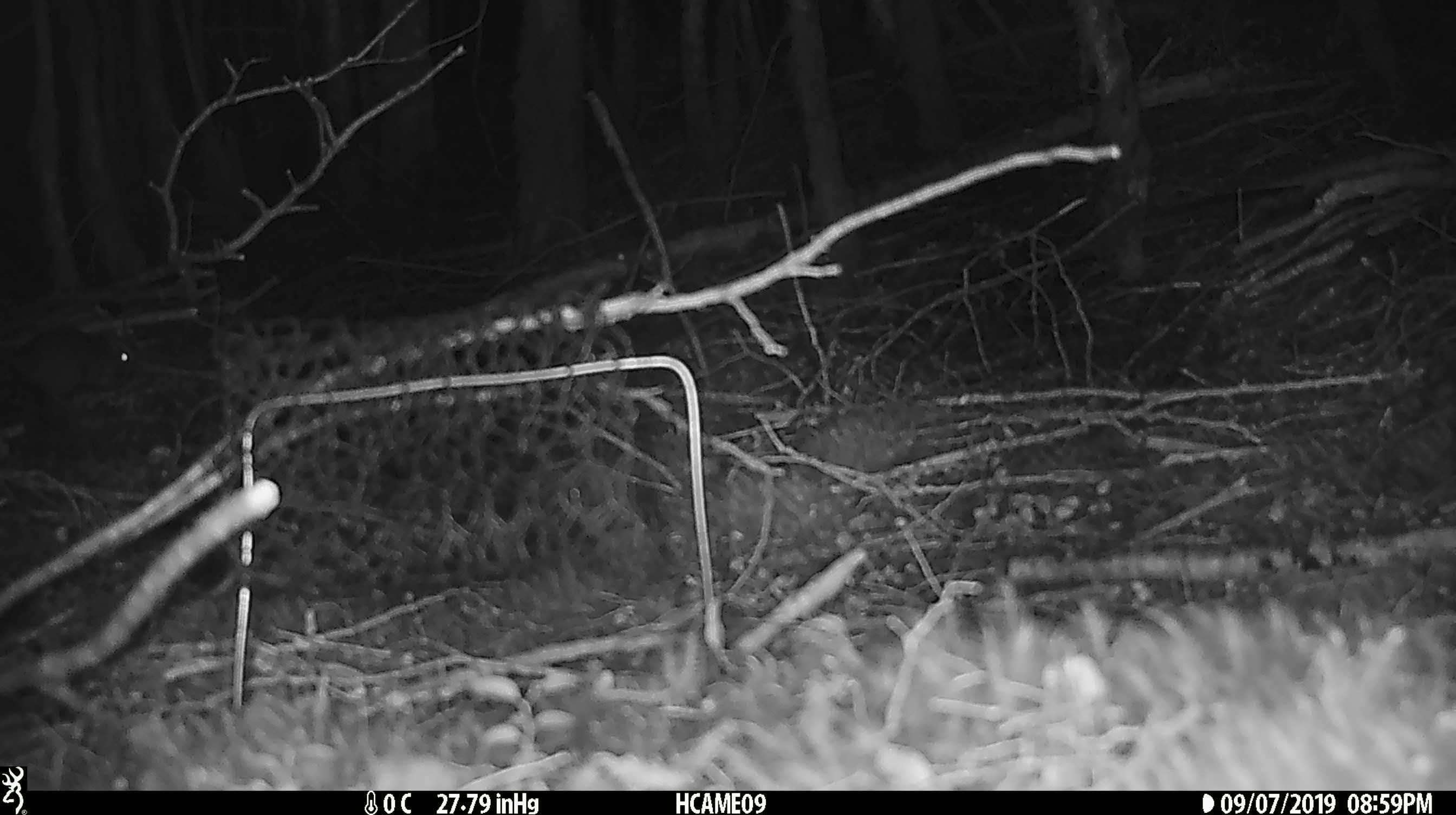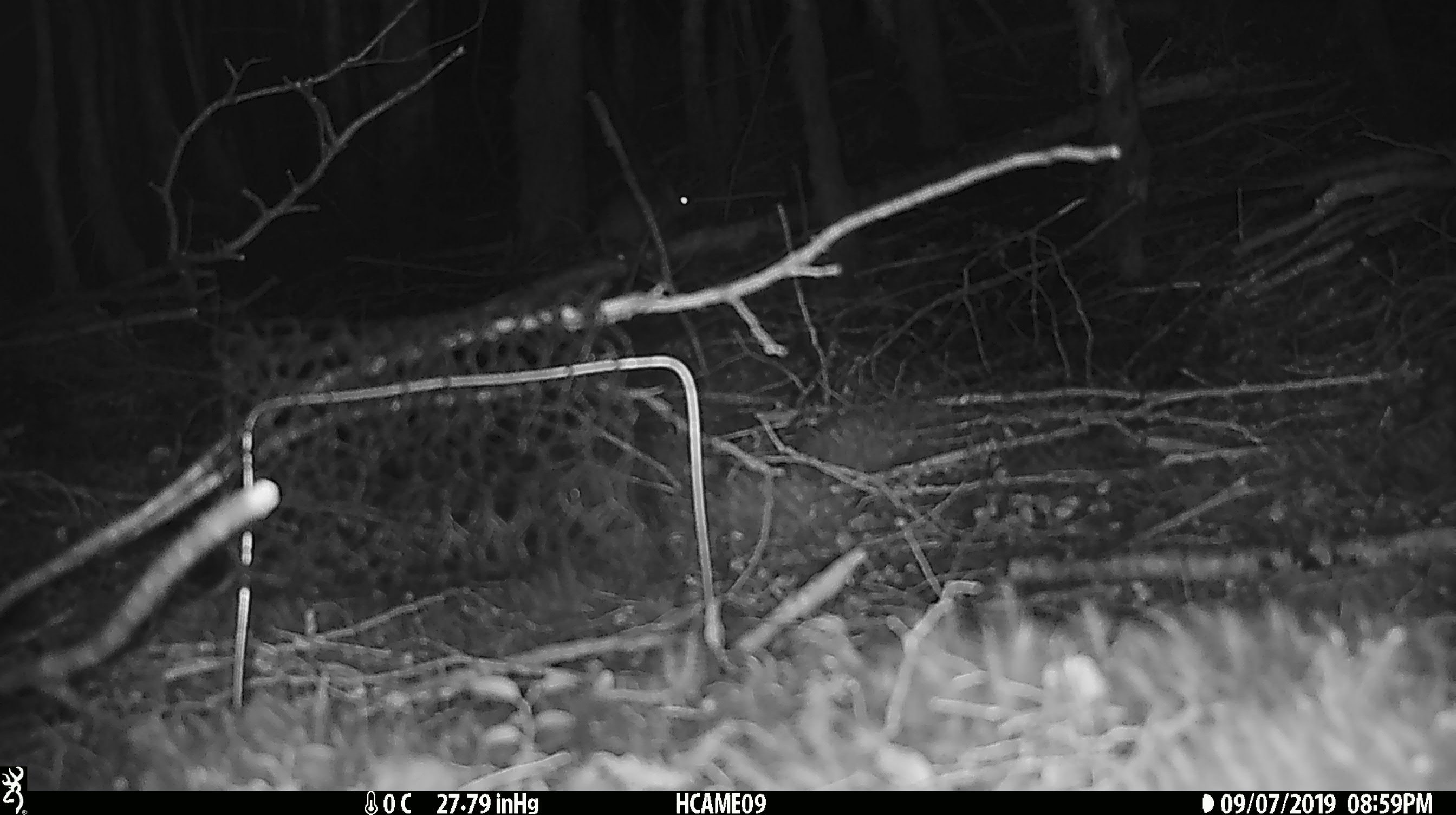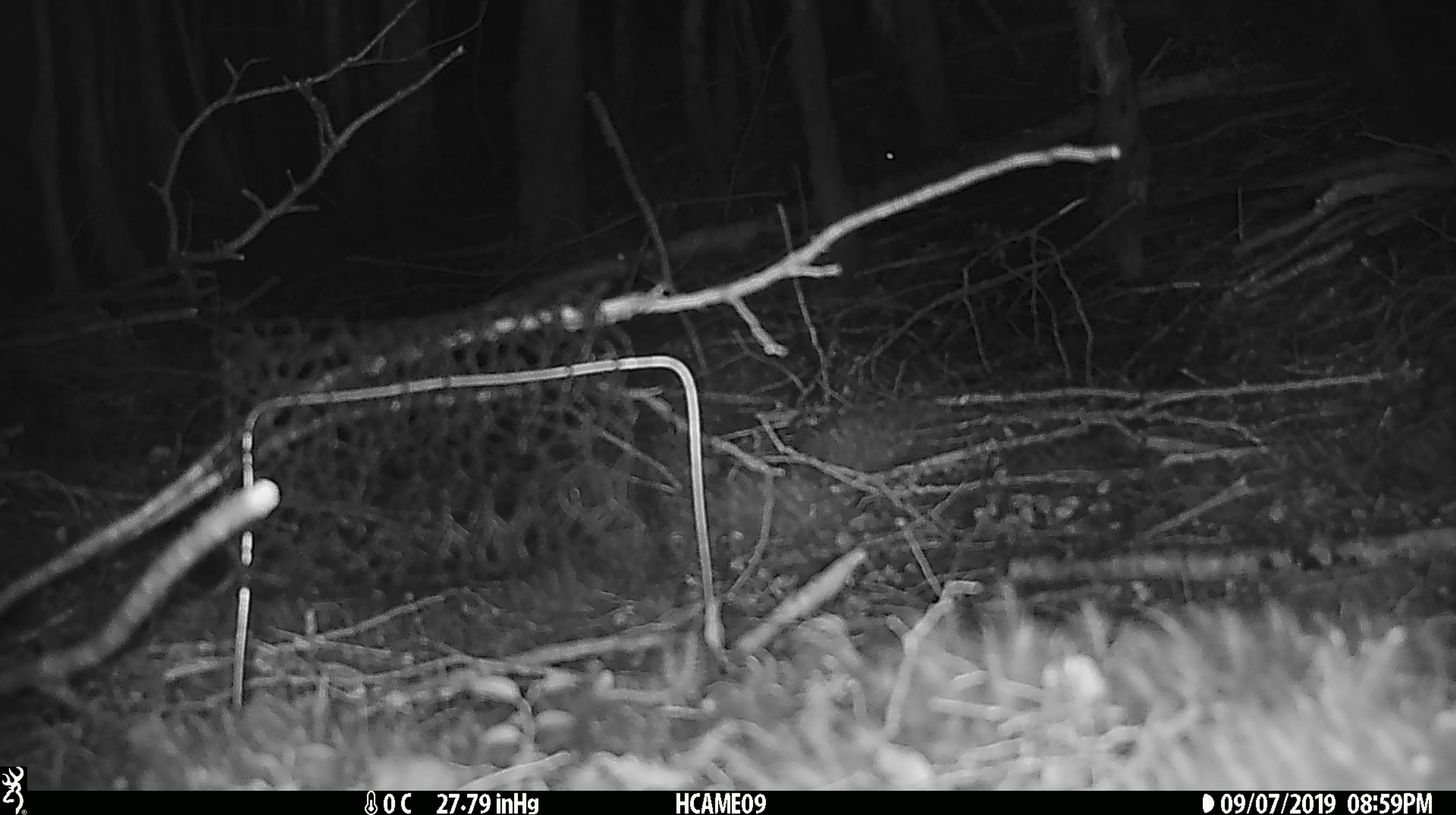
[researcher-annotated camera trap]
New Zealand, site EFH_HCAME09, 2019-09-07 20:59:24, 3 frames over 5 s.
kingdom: Animalia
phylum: Chordata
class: Mammalia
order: Rodentia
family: Muridae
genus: Rattus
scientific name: Rattus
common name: rat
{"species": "rat (Rattus)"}